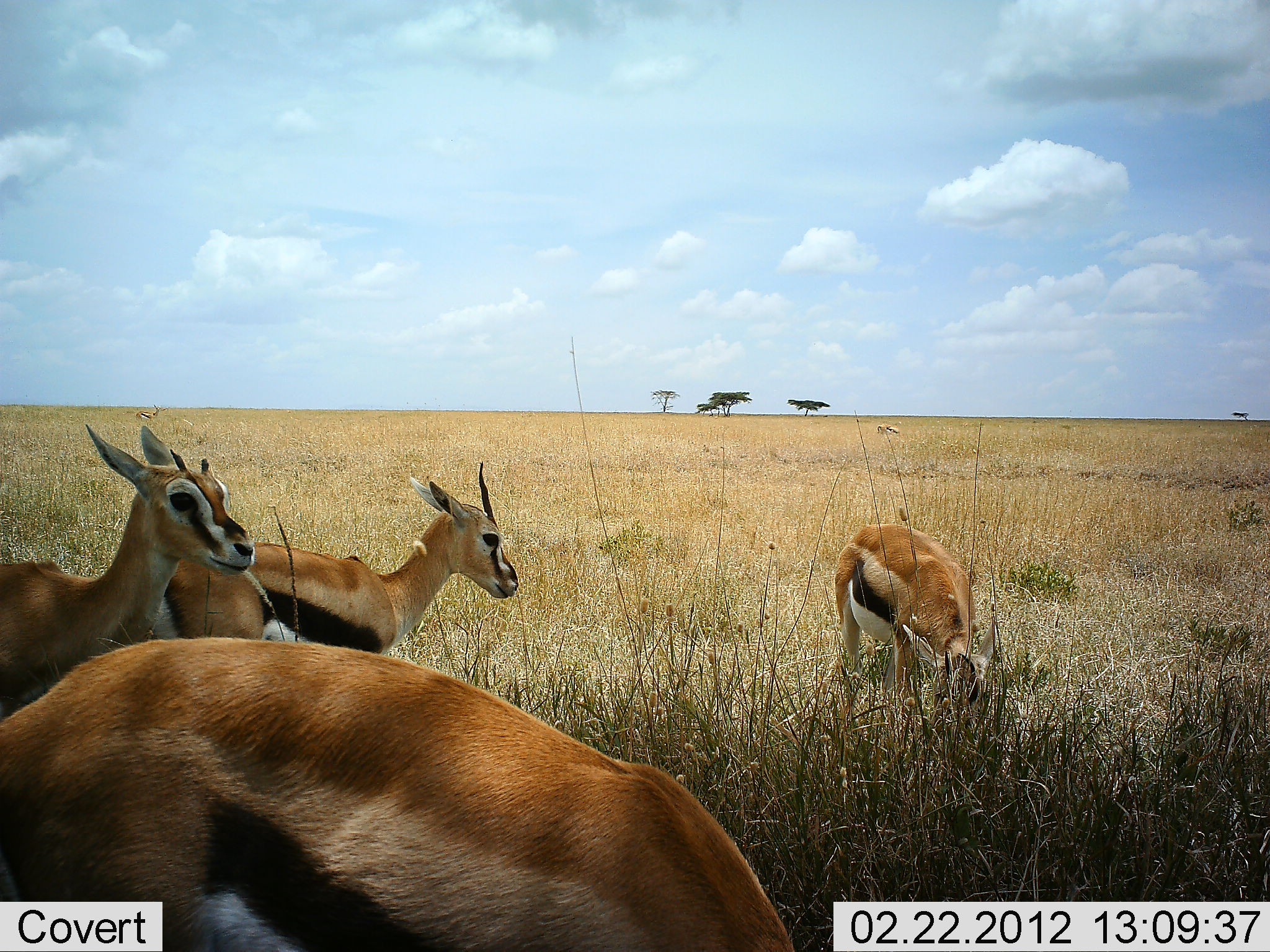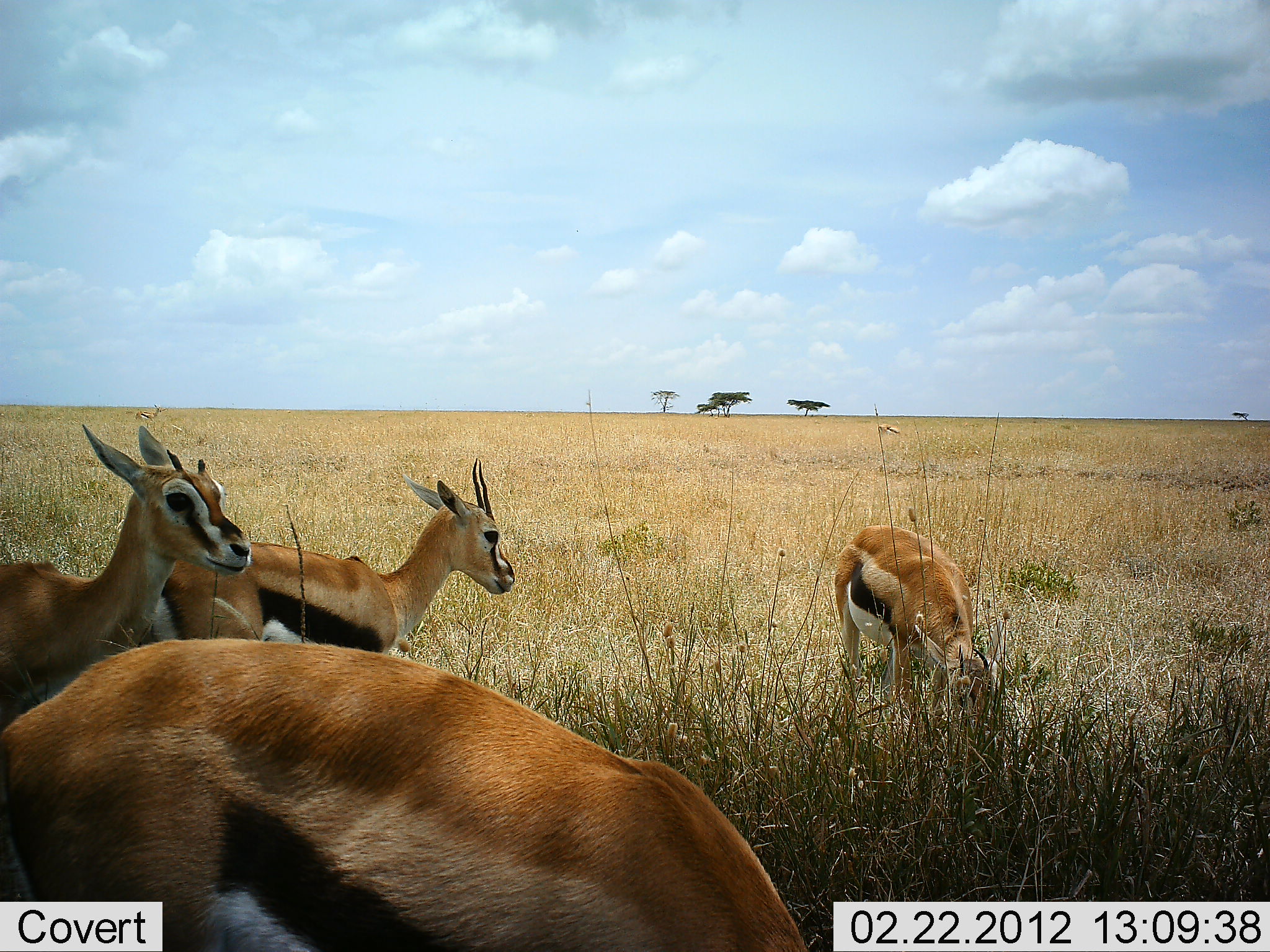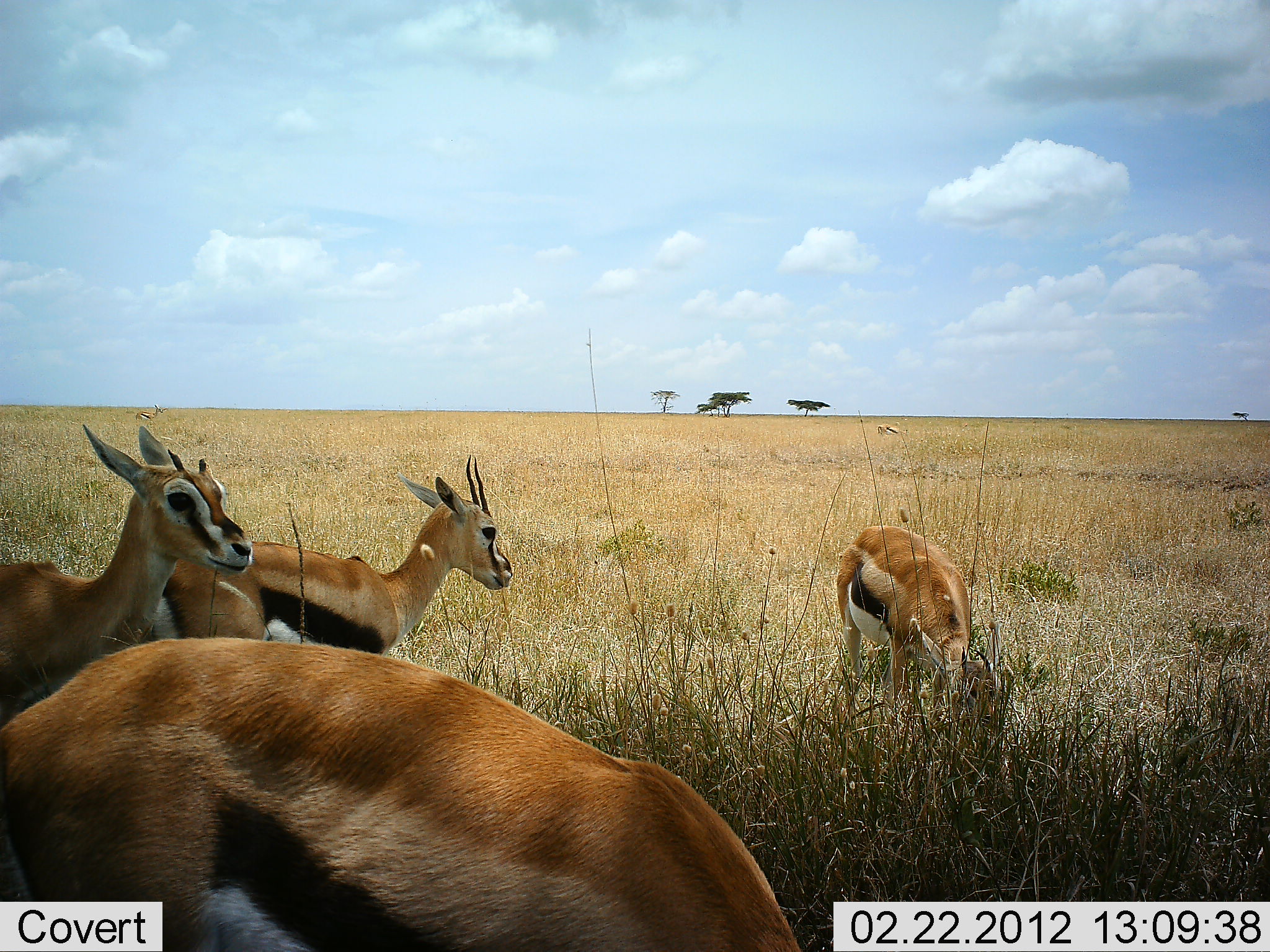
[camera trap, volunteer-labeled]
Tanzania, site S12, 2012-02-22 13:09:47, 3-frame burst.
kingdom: Animalia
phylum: Chordata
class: Mammalia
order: Artiodactyla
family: Bovidae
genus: Eudorcas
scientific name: Eudorcas thomsonii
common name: thomson's gazelle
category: gazellethomsons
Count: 4.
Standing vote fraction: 81%.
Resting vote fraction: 12%.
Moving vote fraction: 6%.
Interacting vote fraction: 0%.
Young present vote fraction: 0%.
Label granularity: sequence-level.